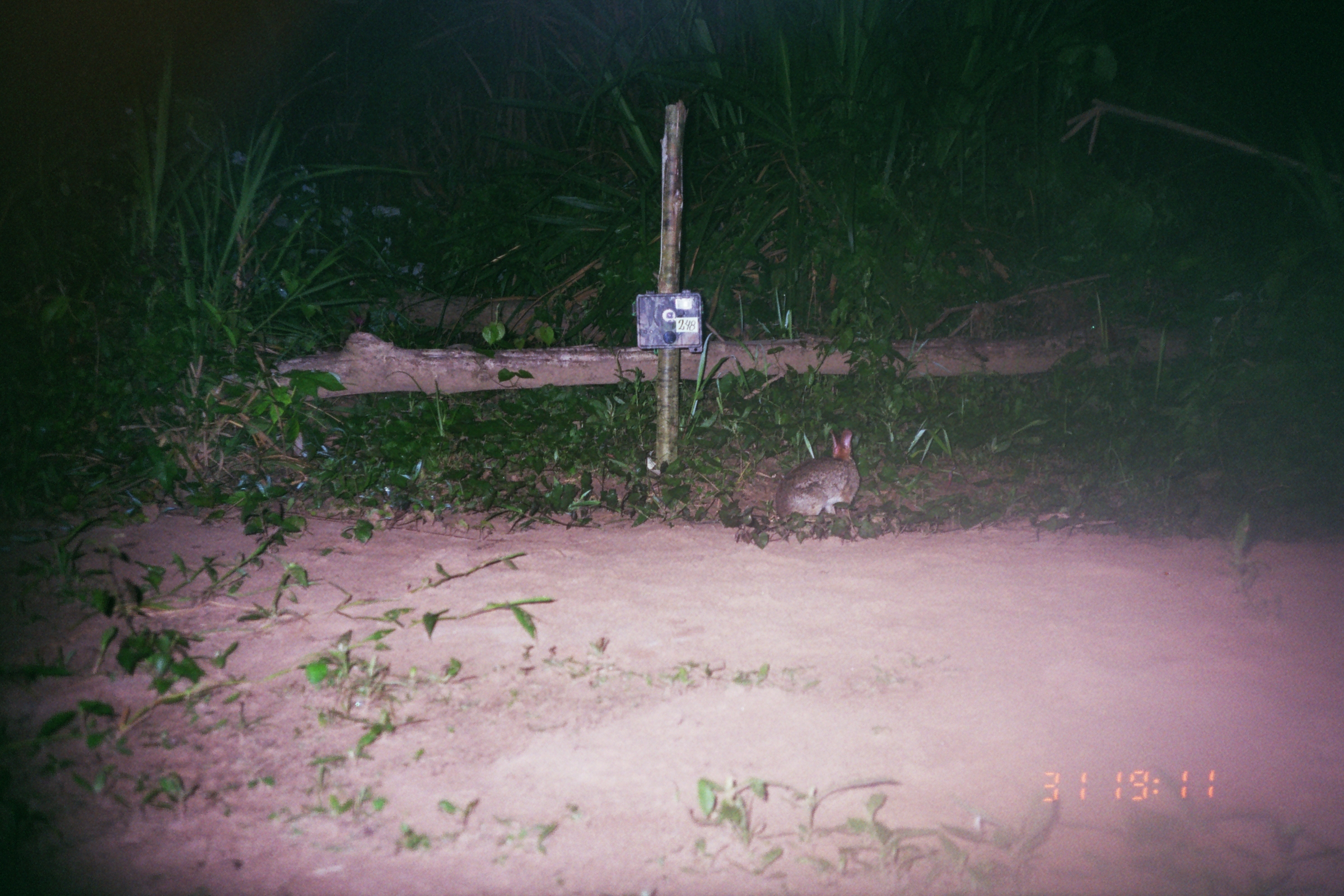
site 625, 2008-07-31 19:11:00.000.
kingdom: Animalia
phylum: Chordata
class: Mammalia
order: Lagomorpha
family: Leporidae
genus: Sylvilagus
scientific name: Sylvilagus brasiliensis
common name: tapeti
Sylvilagus brasiliensis (tapeti).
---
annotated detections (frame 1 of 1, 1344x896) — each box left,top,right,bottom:
sylvilagus brasiliensis: 771,426,862,542